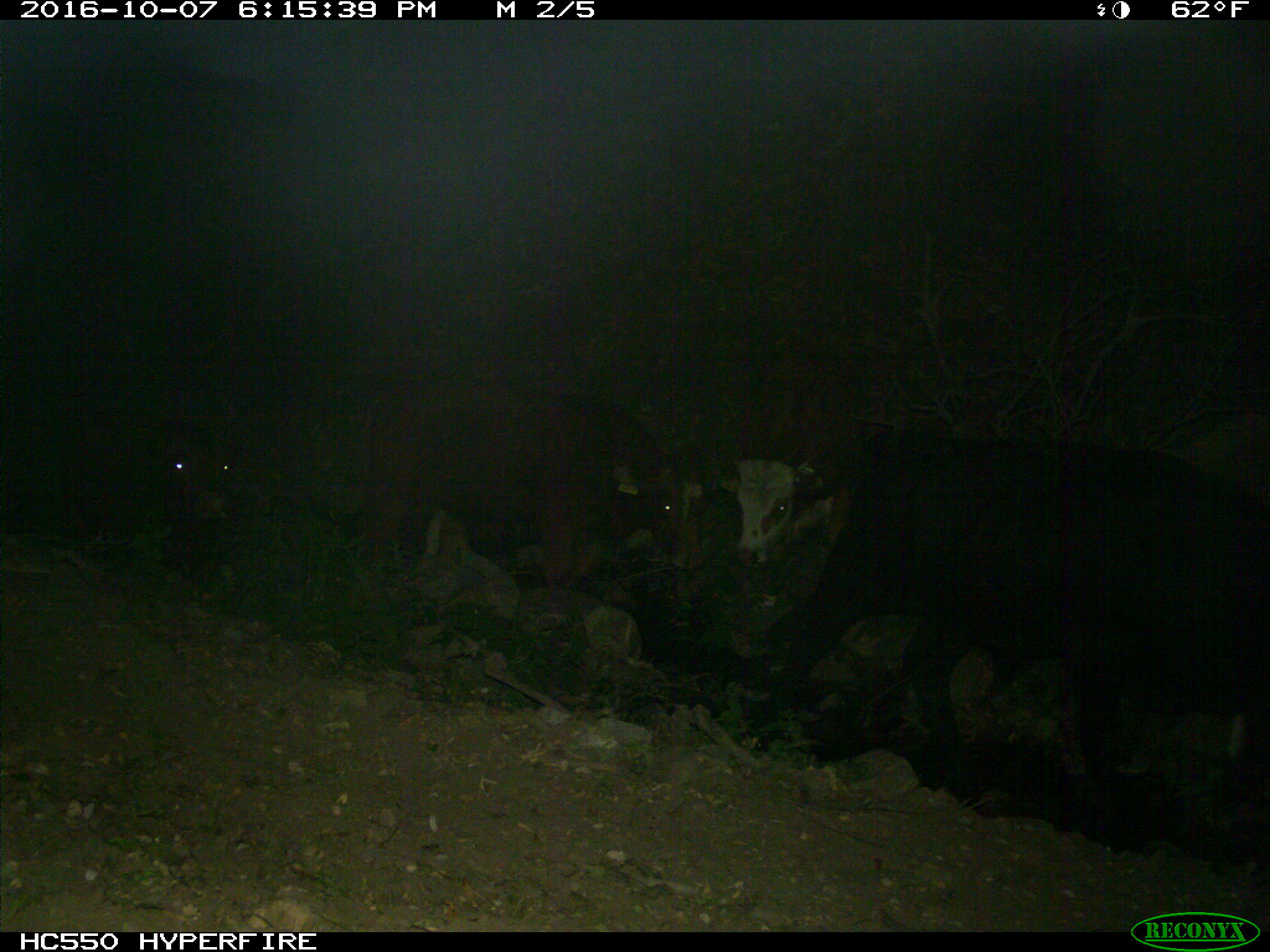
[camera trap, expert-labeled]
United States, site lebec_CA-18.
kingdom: Animalia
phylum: Chordata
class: Mammalia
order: Artiodactyla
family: Bovidae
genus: Bos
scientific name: Bos taurus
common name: domestic cow